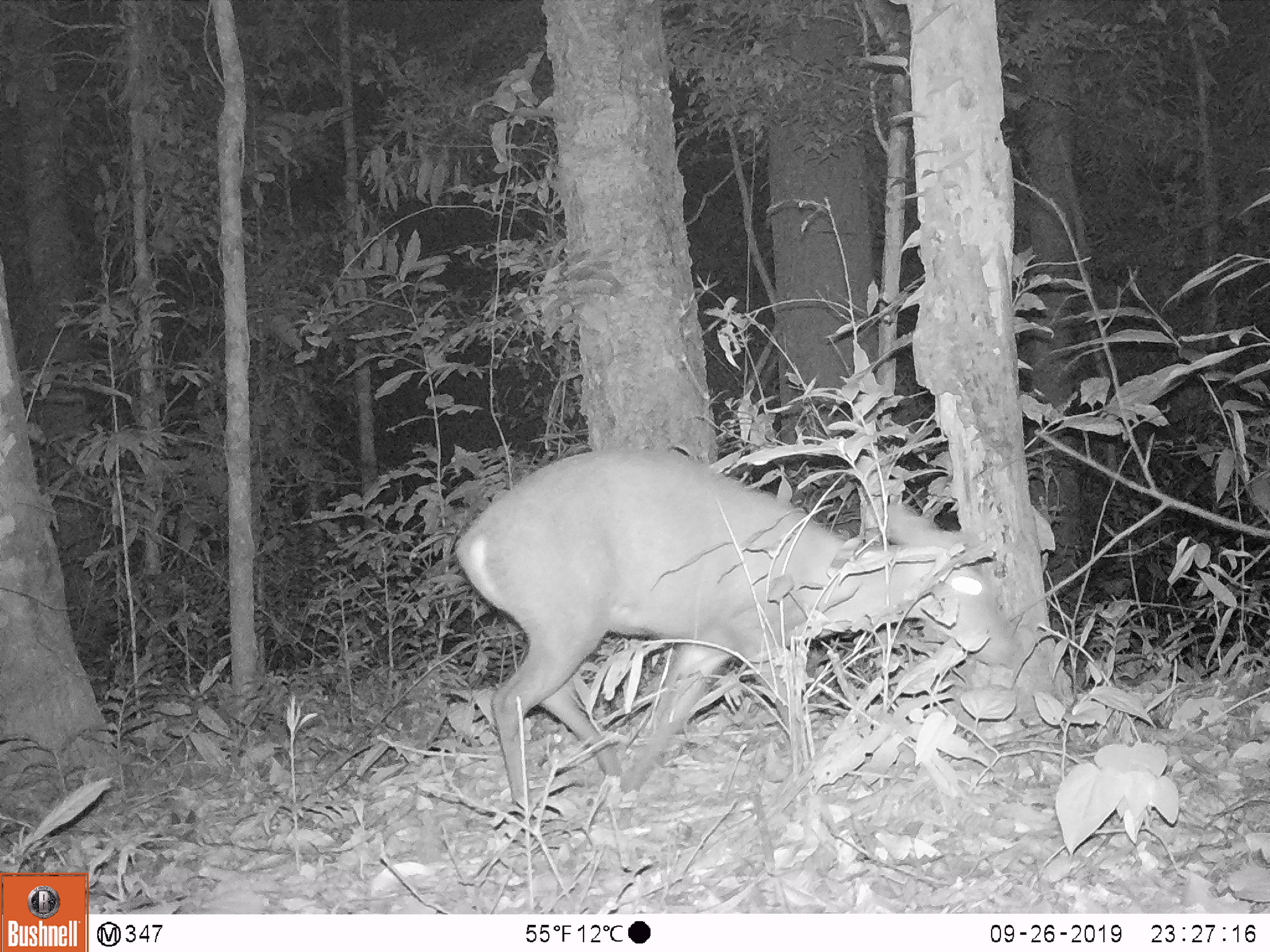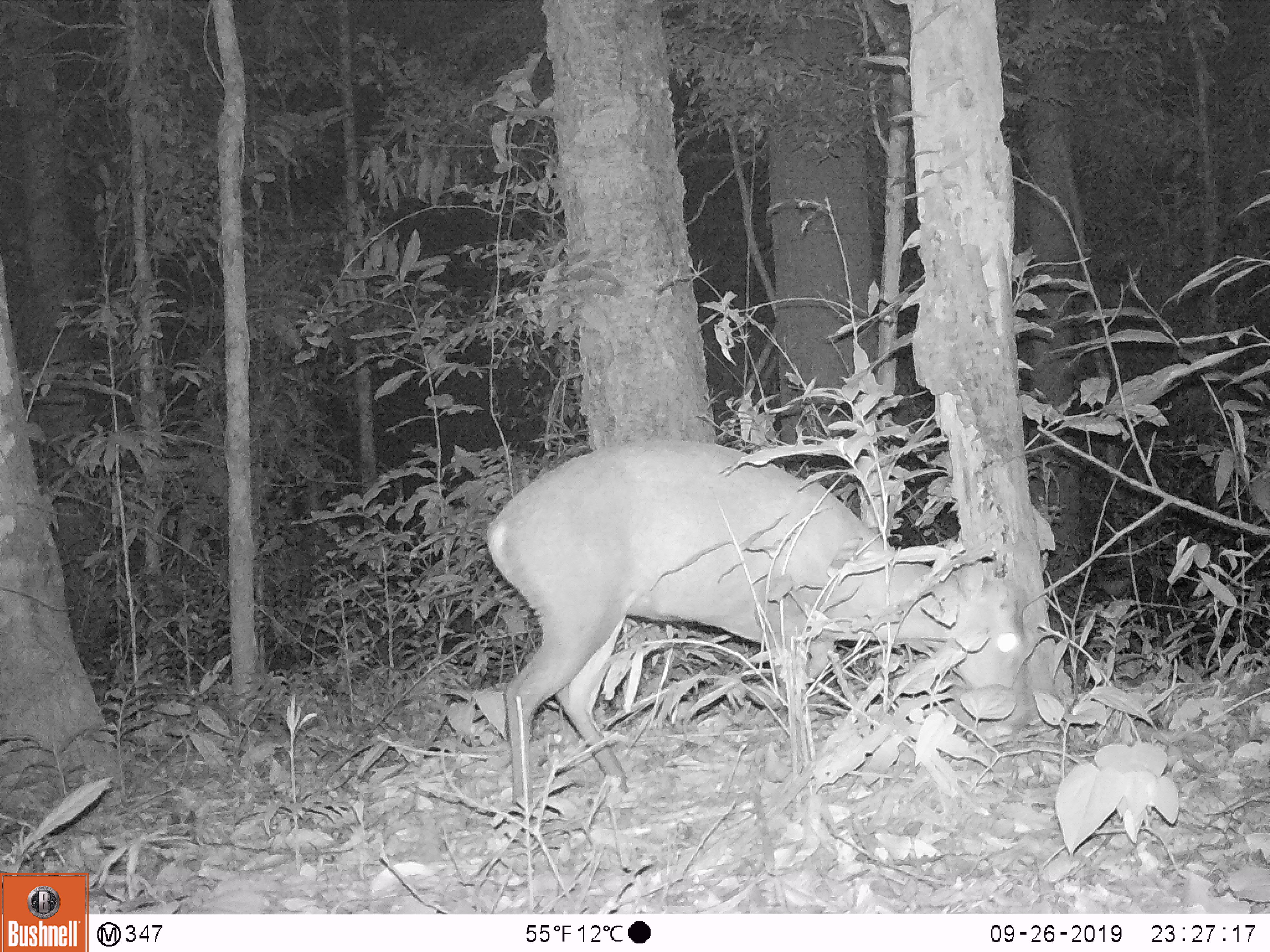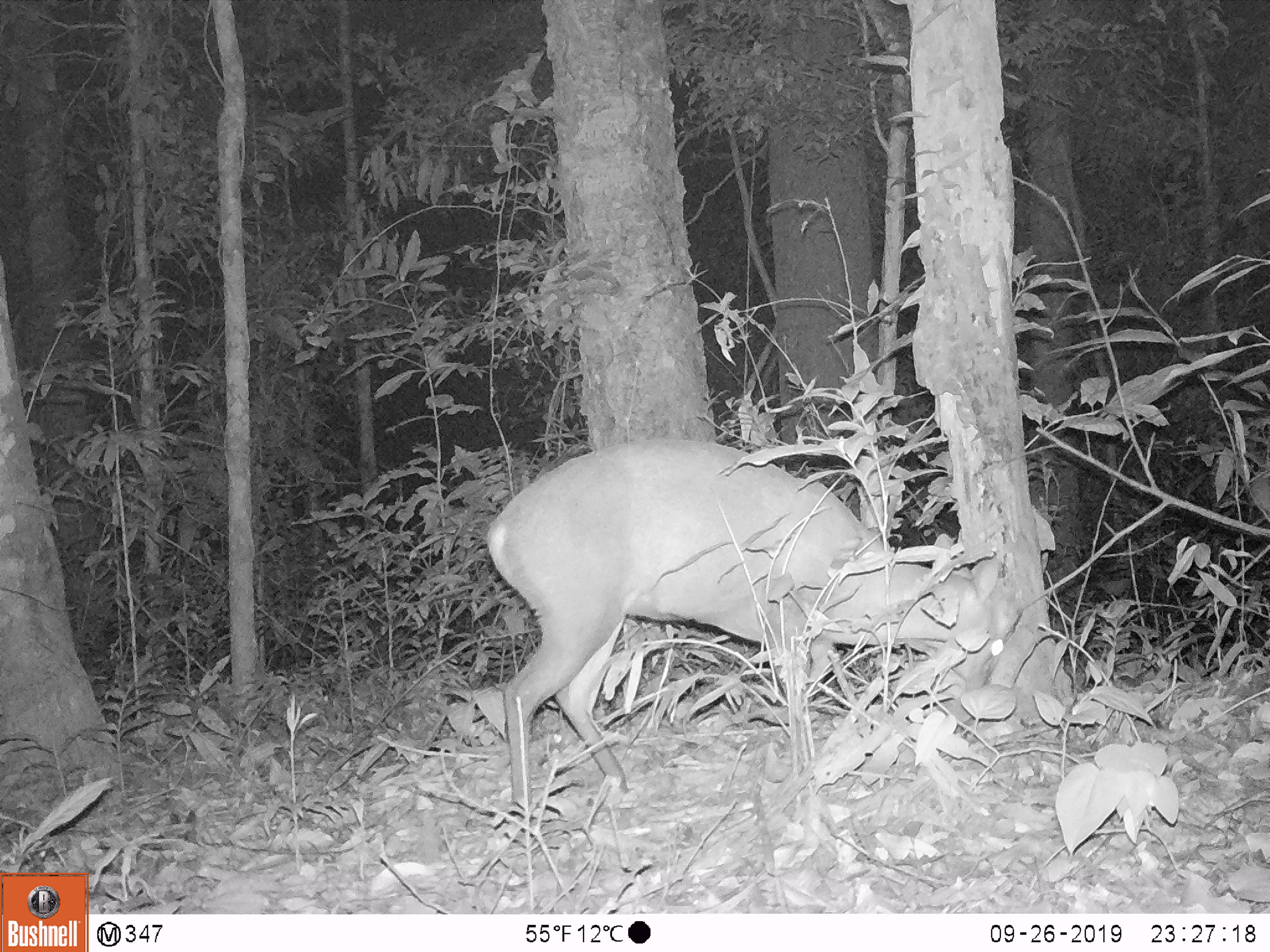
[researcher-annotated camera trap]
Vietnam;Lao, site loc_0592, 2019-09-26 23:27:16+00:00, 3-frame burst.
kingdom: Animalia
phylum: Chordata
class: Mammalia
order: Artiodactyla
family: Cervidae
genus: Muntiacus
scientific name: Muntiacus rooseveltorum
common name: roosevelt's muntjac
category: roosevelts muntjac group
Roosevelts muntjac group (roosevelt's muntjac) (Muntiacus rooseveltorum). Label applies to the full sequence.